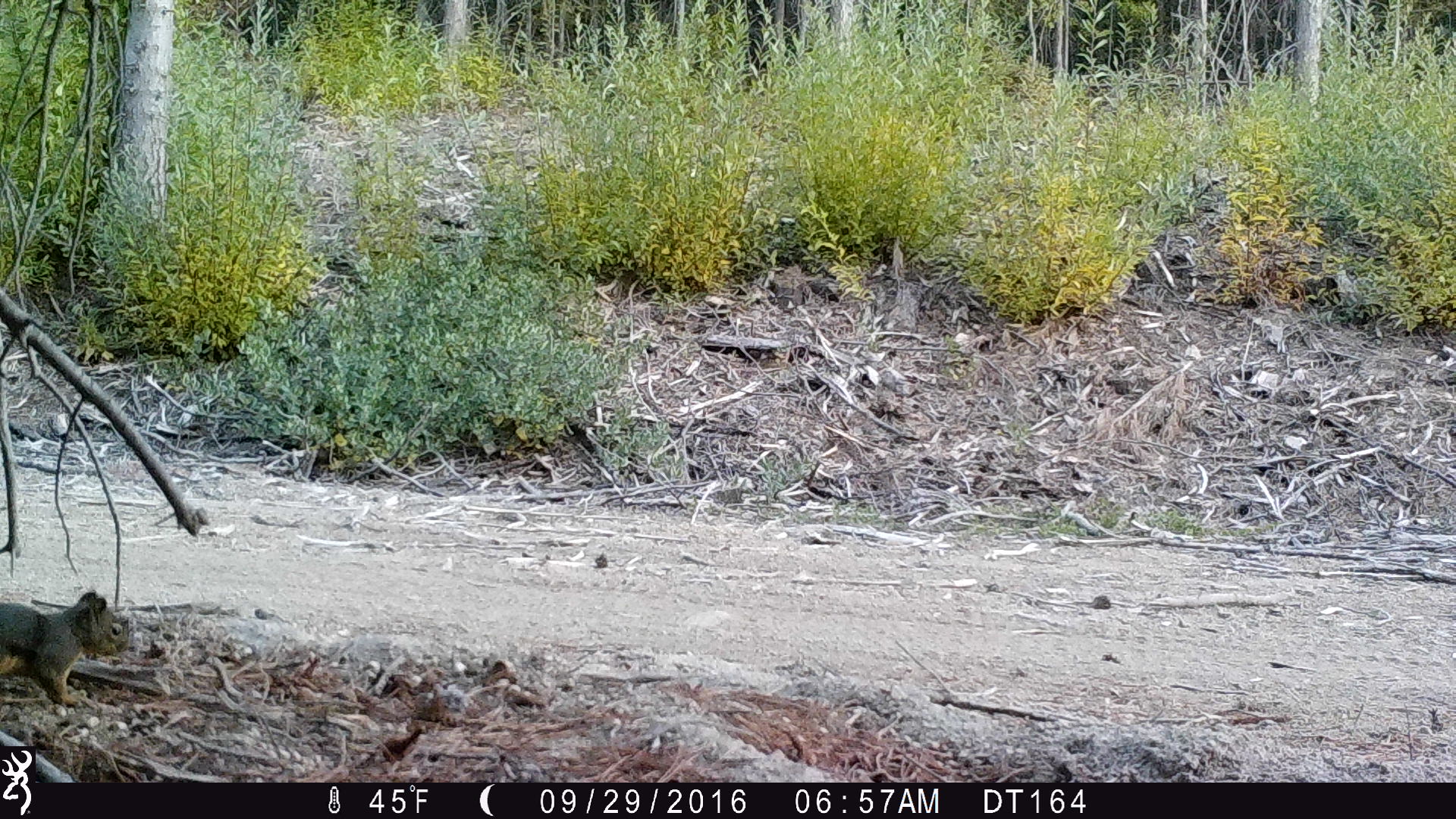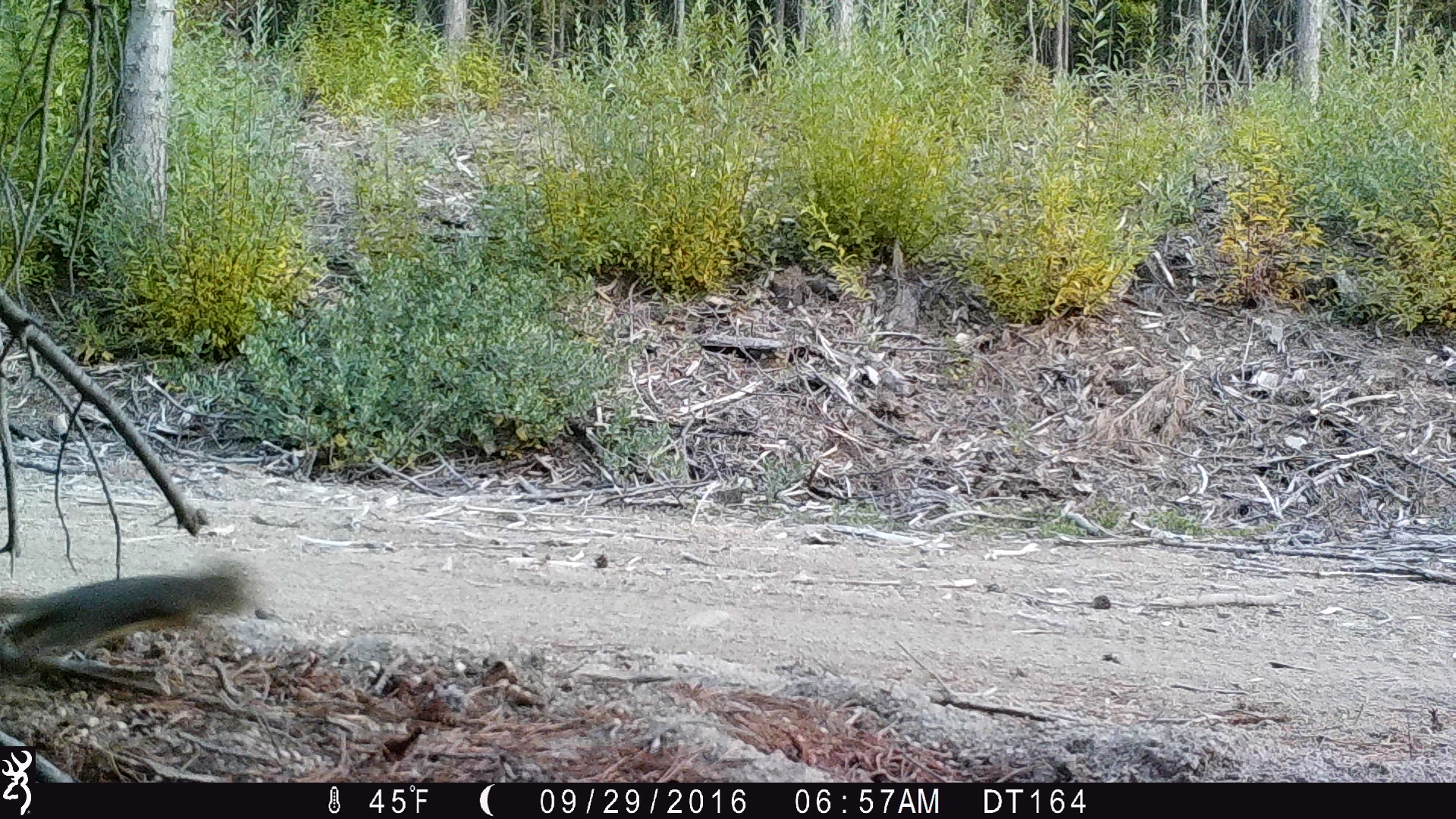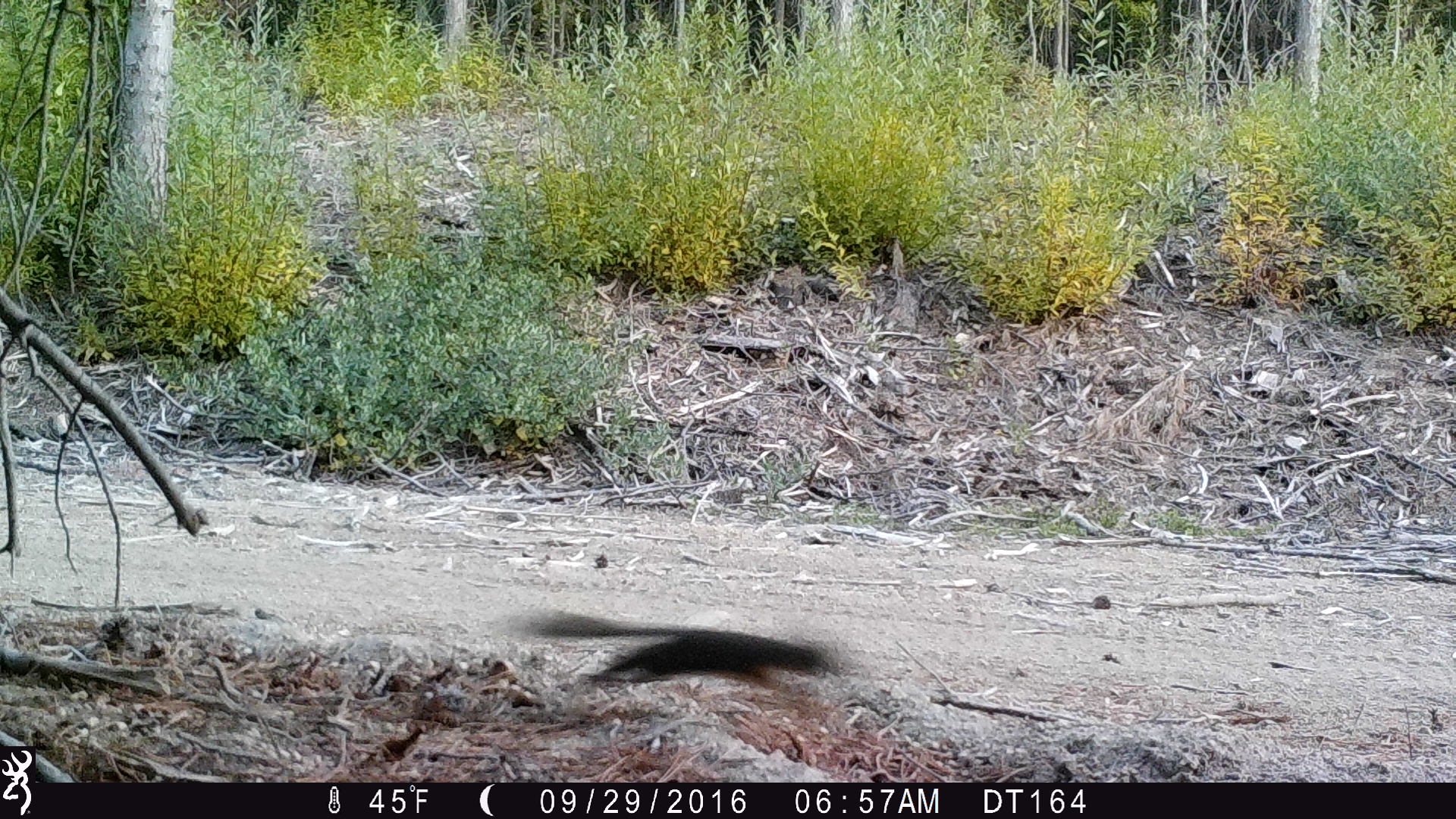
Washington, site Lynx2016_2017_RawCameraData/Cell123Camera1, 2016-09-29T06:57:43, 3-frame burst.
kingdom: Animalia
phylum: Chordata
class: Mammalia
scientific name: Mammalia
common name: small mammal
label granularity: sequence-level